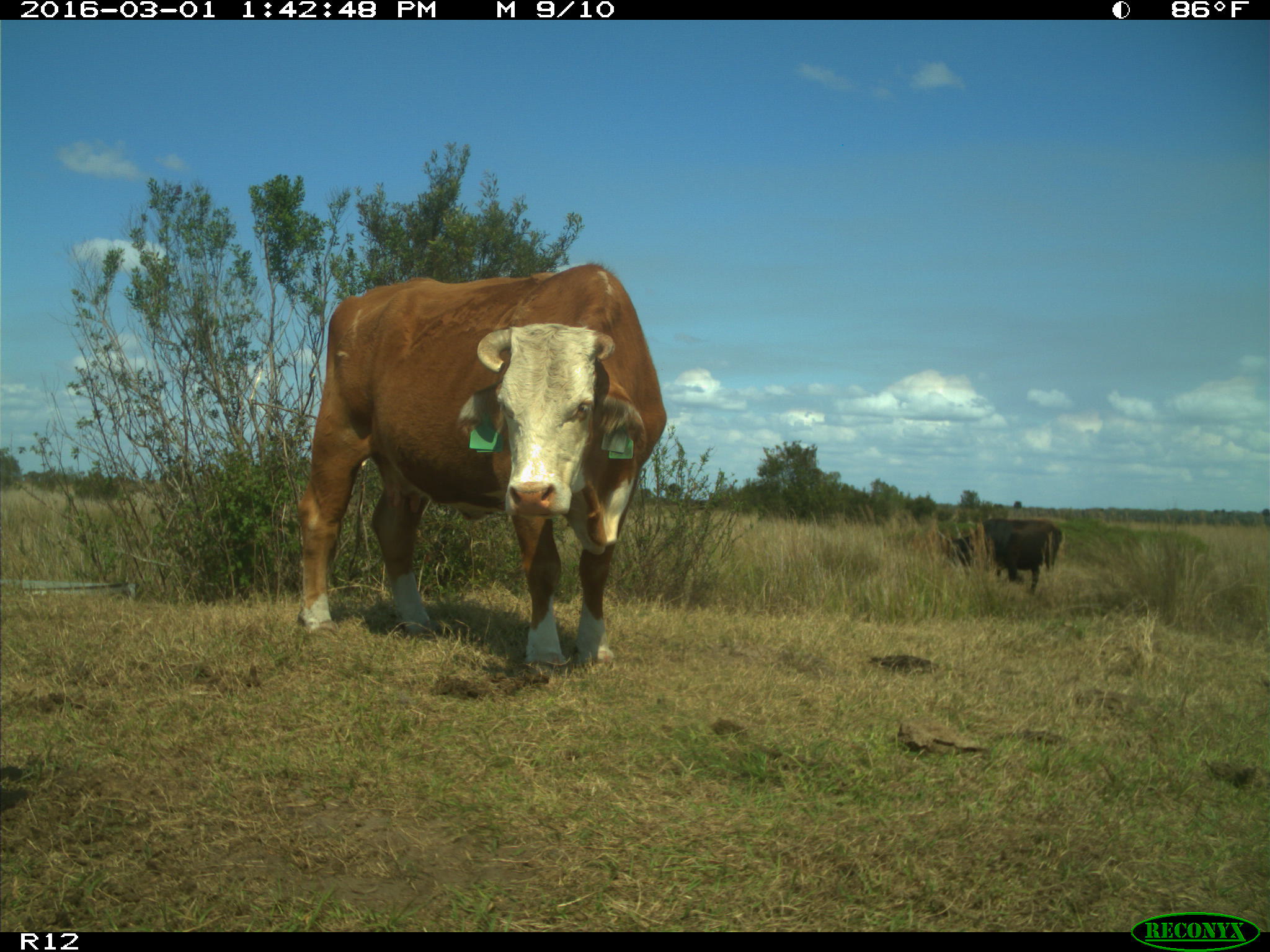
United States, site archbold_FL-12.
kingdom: Animalia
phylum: Chordata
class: Mammalia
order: Artiodactyla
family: Bovidae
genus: Bos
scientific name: Bos taurus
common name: domestic cow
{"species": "Bos taurus (domestic cow)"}